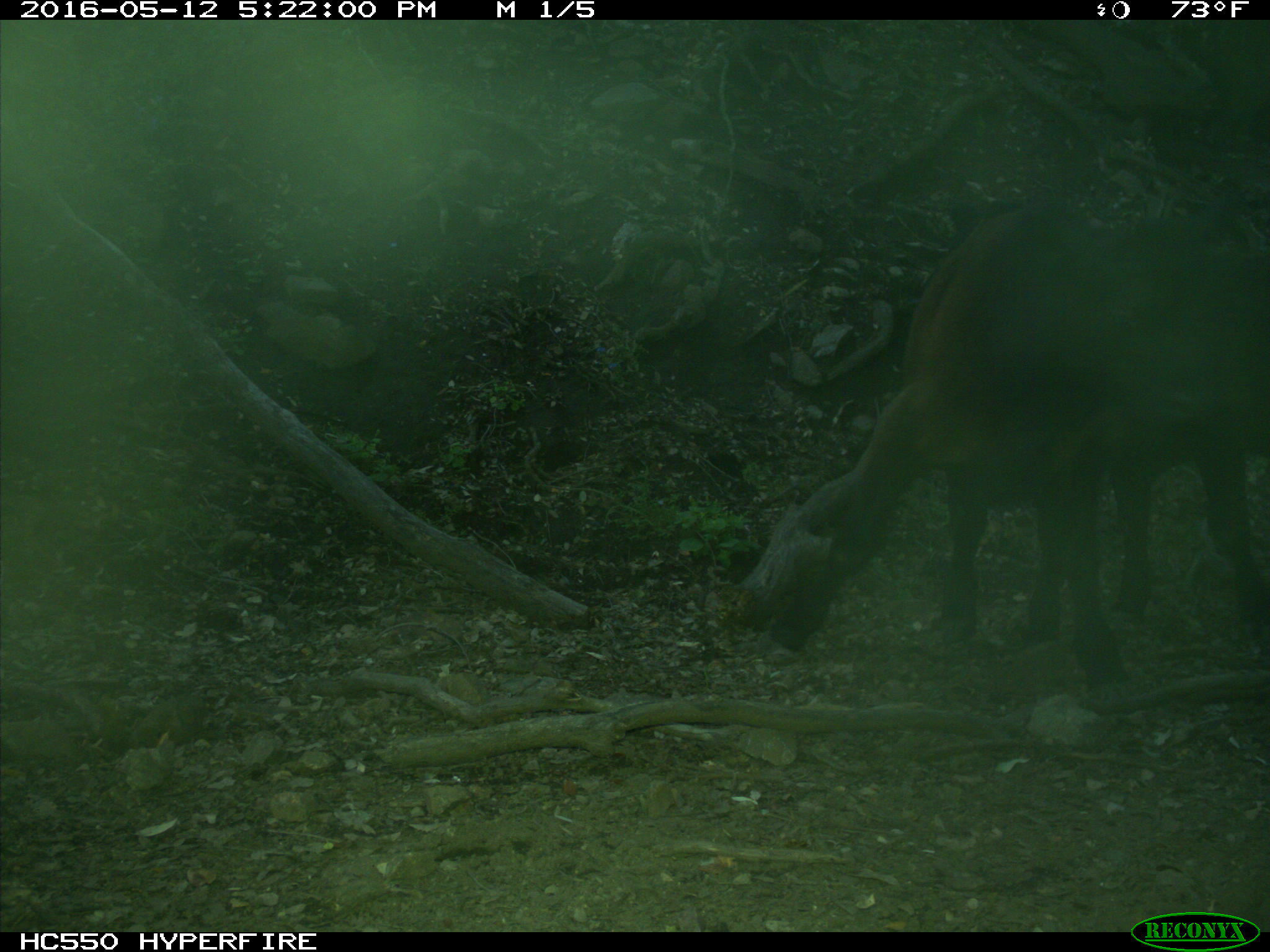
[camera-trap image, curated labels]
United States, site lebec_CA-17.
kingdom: Animalia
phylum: Chordata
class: Mammalia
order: Artiodactyla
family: Bovidae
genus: Bos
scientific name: Bos taurus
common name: domestic cow